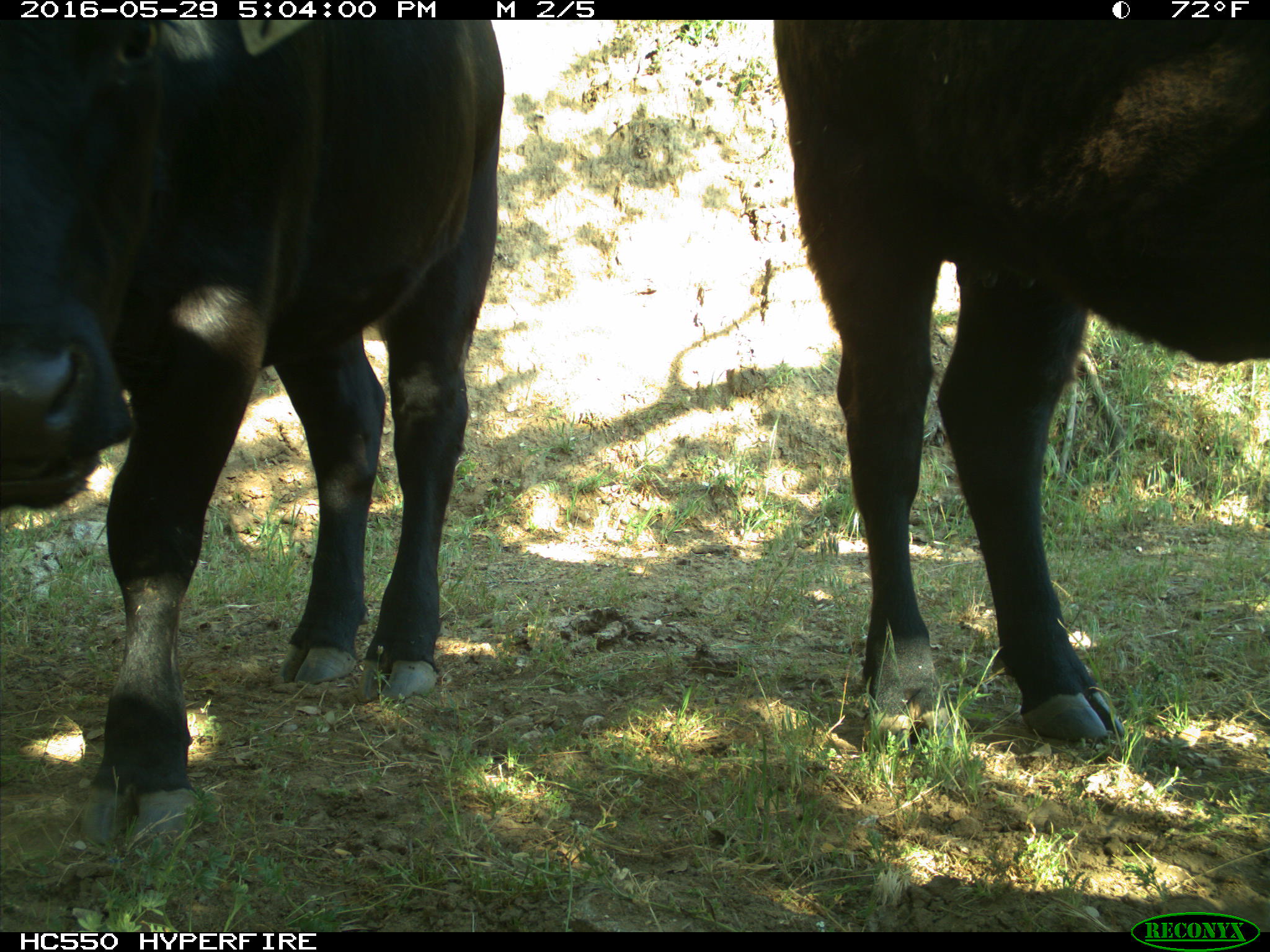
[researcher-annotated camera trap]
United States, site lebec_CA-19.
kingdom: Animalia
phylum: Chordata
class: Mammalia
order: Artiodactyla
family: Bovidae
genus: Bos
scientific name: Bos taurus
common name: domestic cow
Bos taurus (domestic cow).